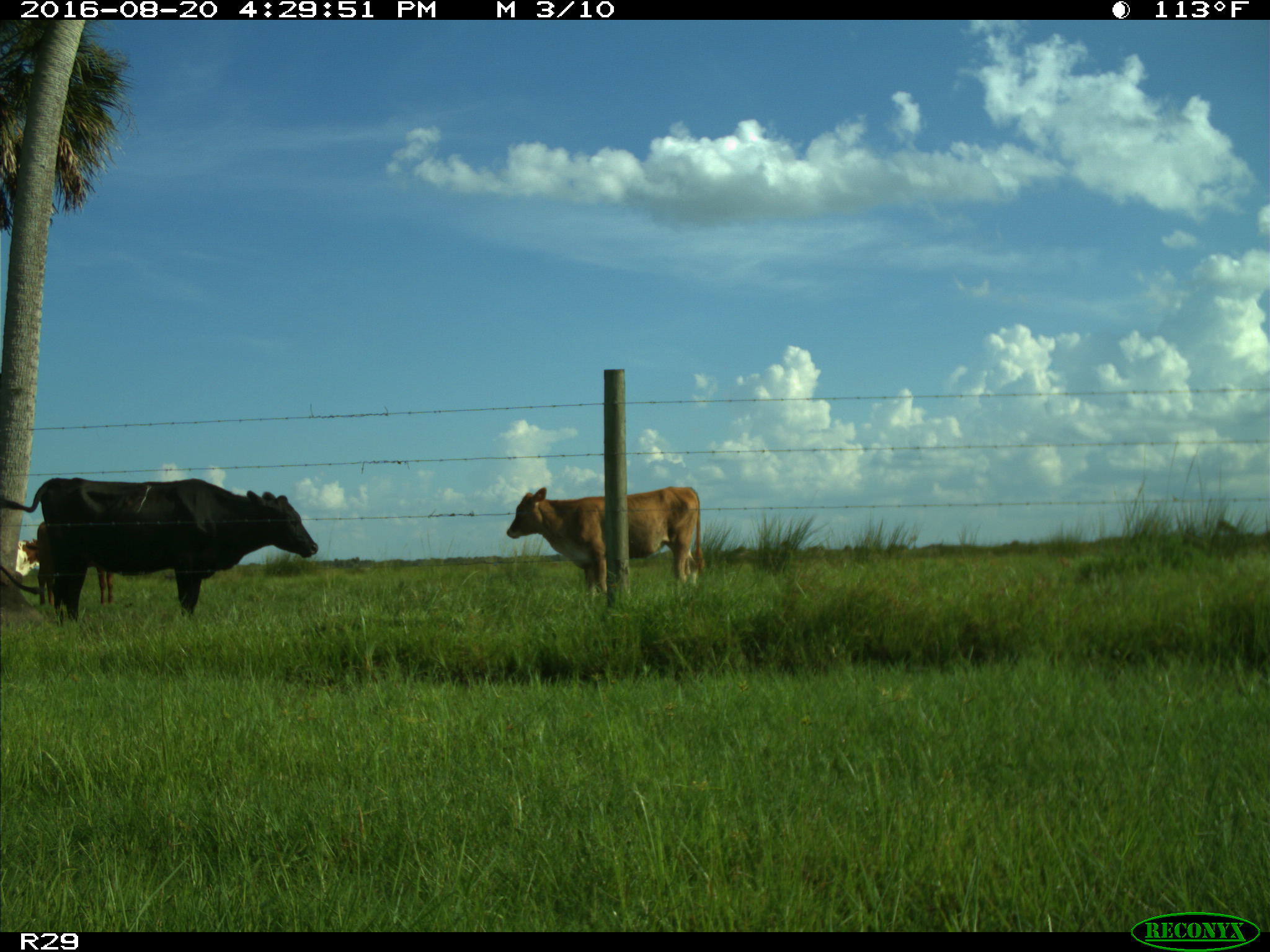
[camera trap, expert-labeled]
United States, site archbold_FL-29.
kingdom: Animalia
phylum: Chordata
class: Mammalia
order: Artiodactyla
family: Bovidae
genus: Bos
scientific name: Bos taurus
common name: domestic cow